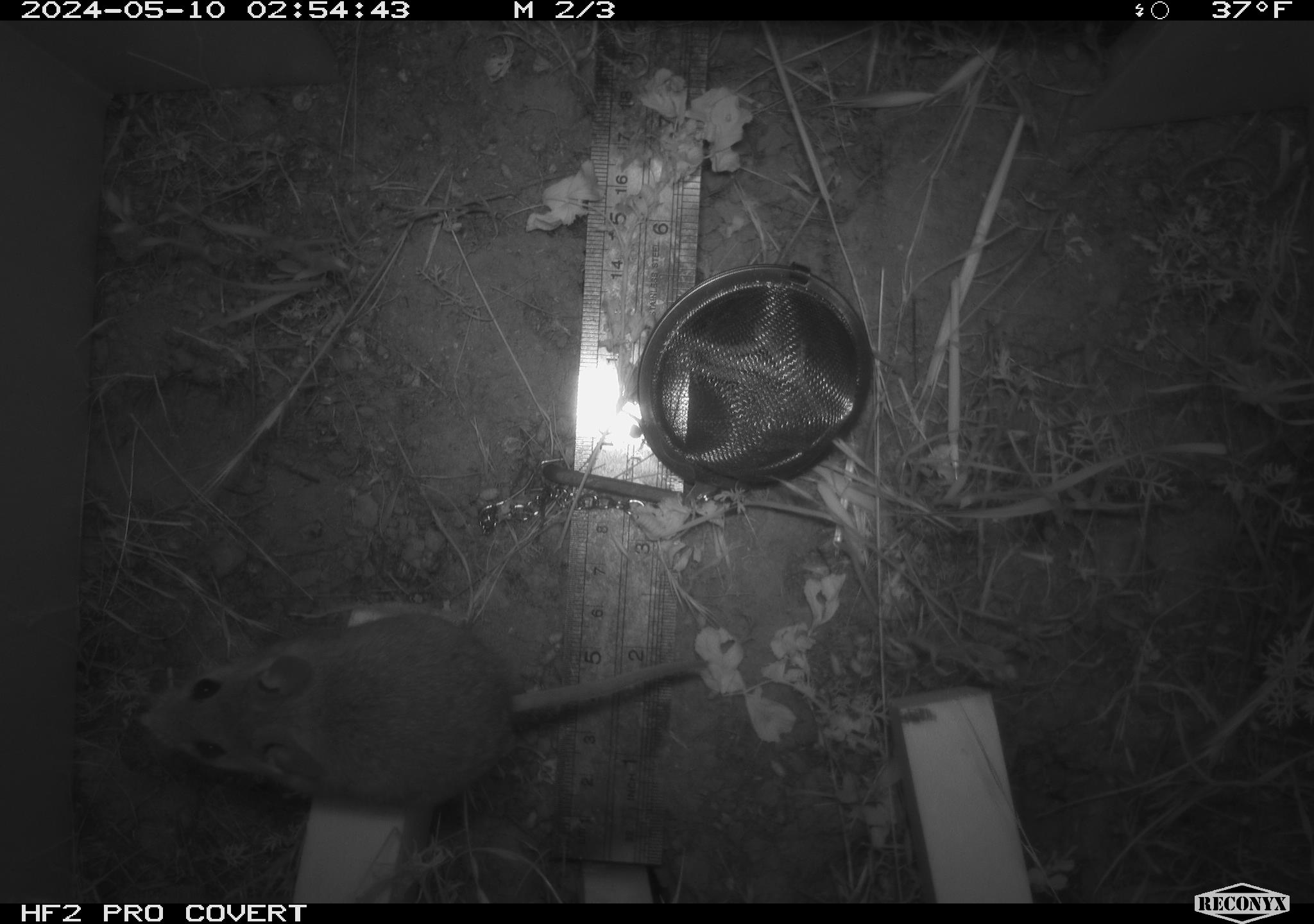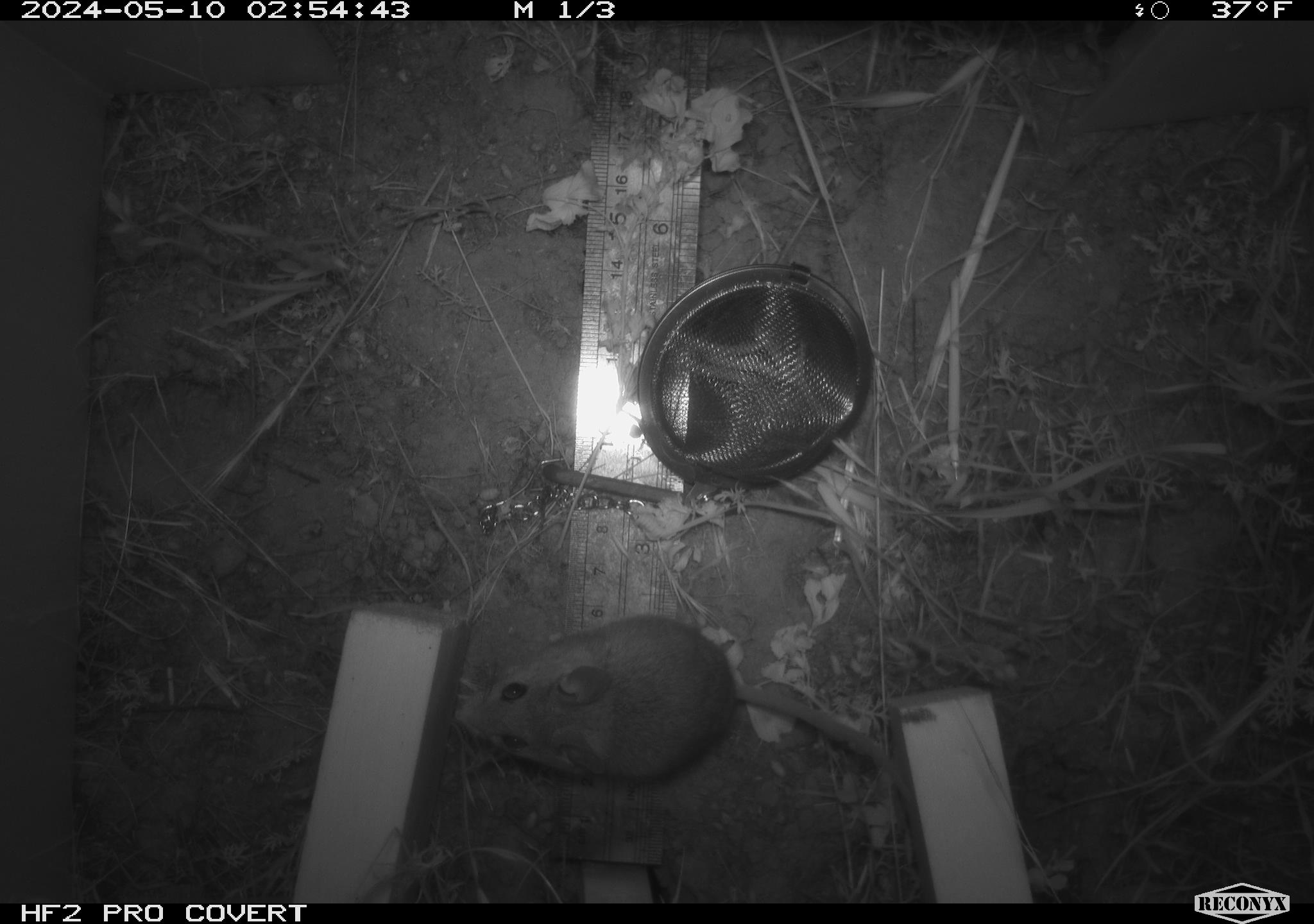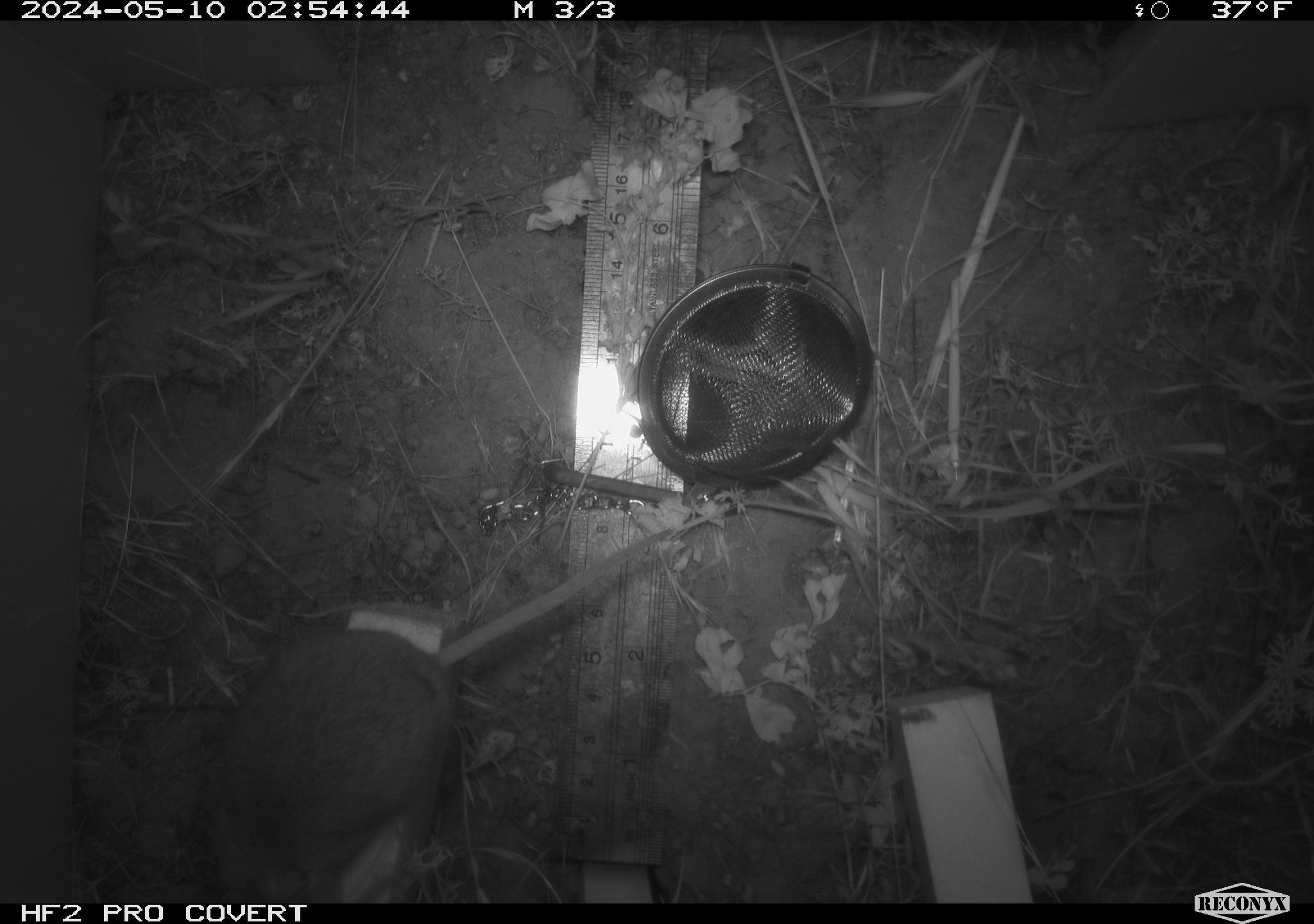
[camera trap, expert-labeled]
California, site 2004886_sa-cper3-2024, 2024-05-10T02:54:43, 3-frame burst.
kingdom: Animalia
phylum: Chordata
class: Mammalia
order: Rodentia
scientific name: Rodentia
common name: rodent